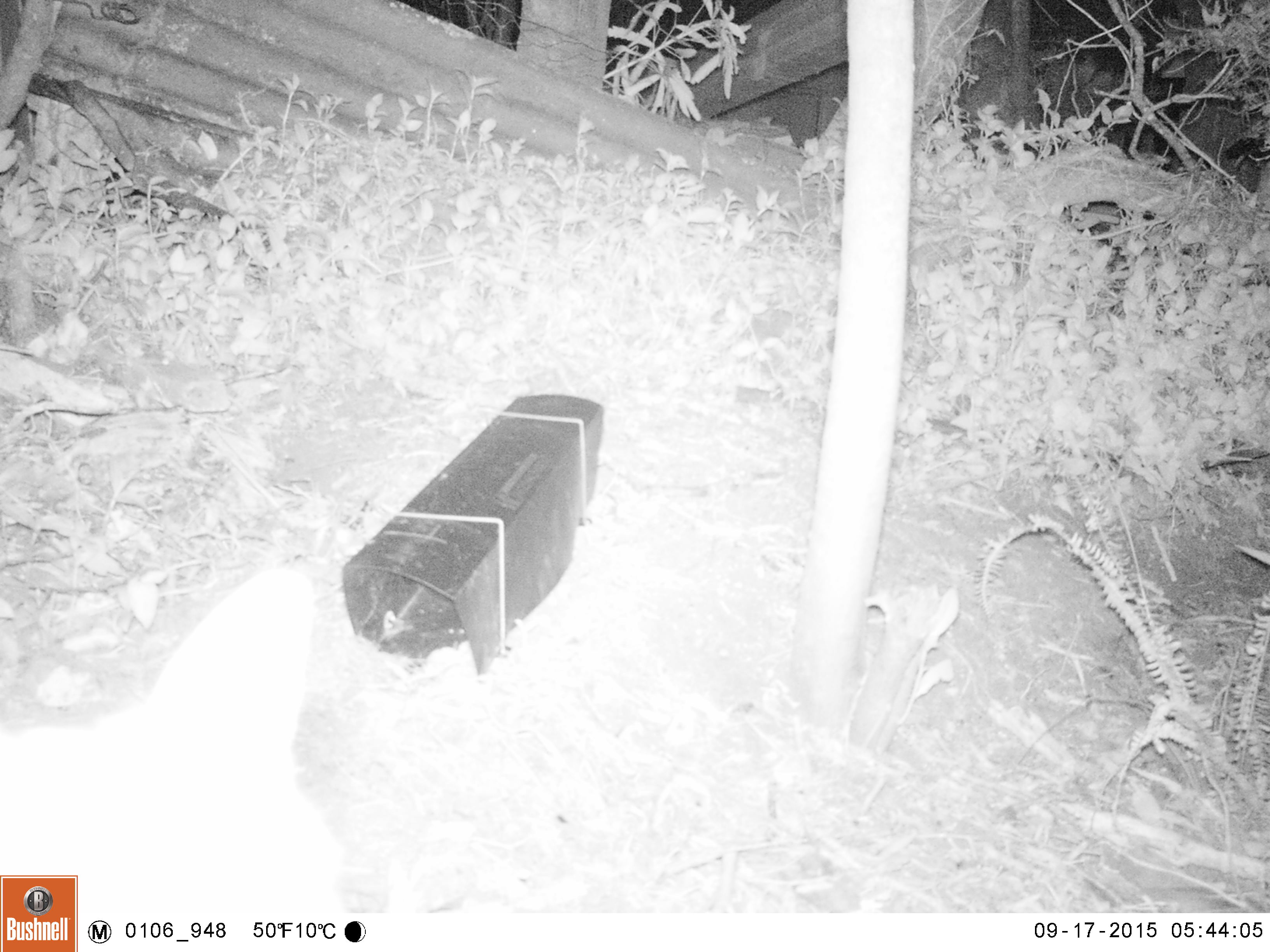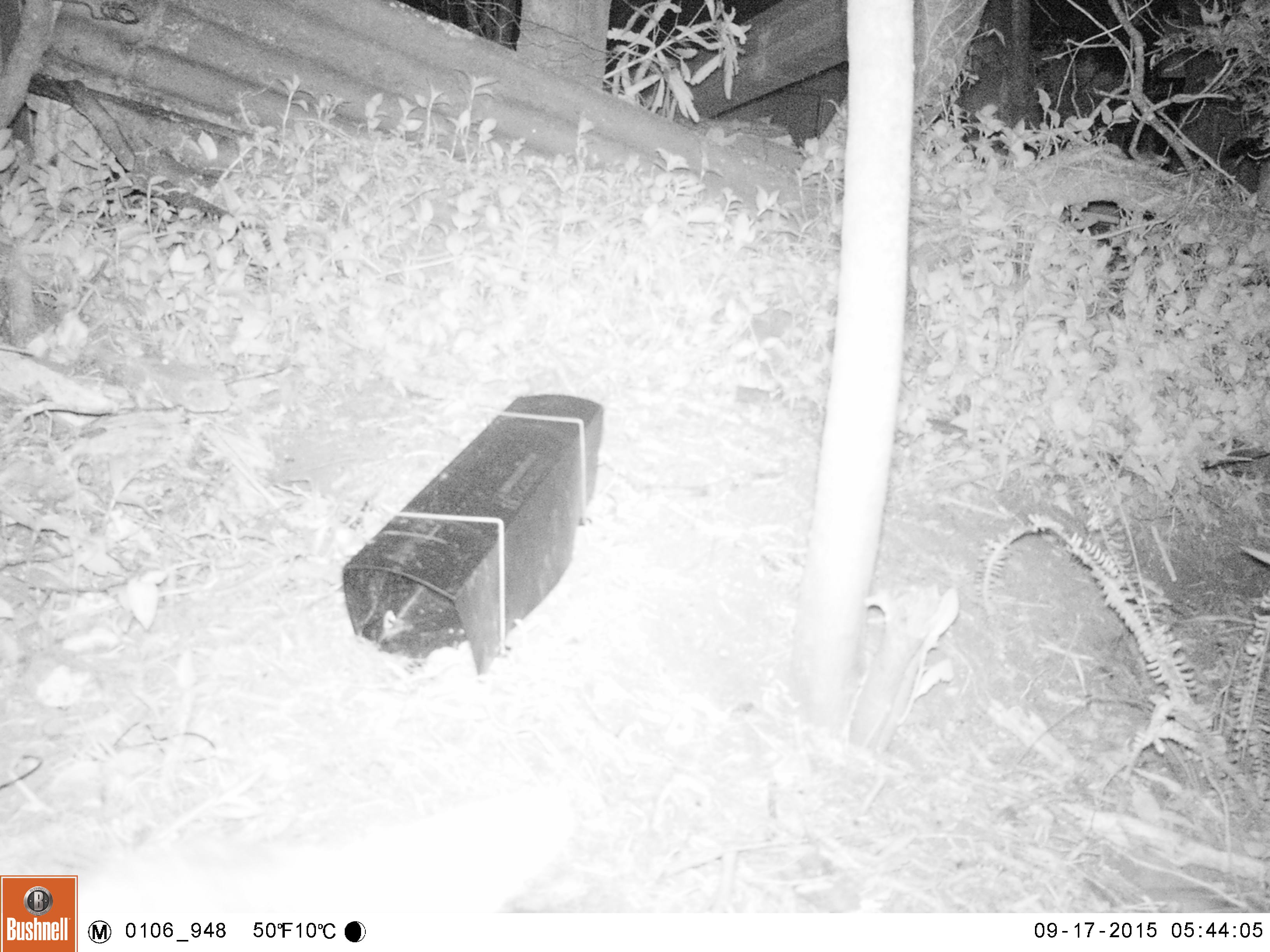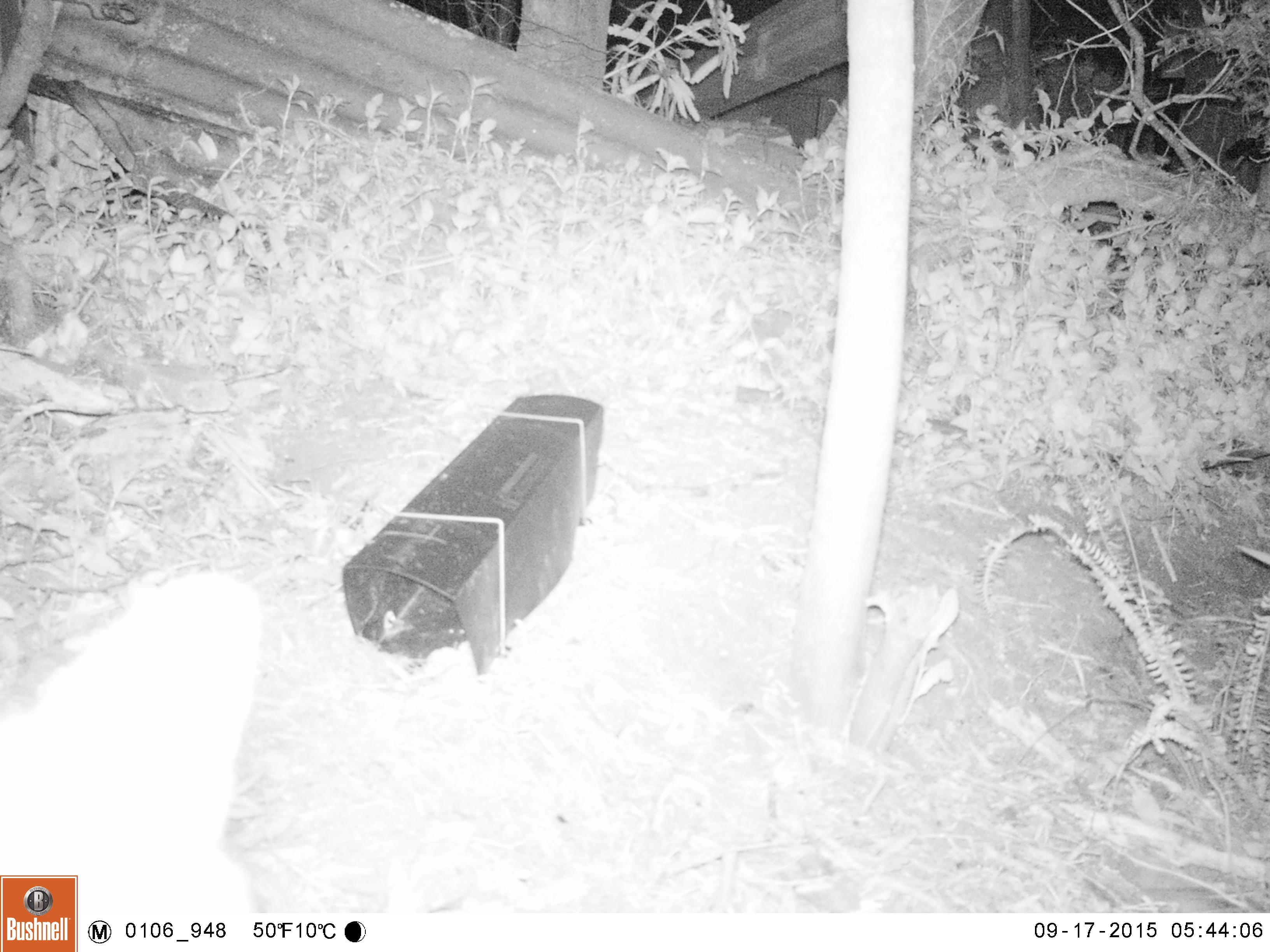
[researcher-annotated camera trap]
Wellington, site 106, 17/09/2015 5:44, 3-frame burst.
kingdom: Animalia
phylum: Chordata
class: Mammalia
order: Carnivora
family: Felidae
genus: Felis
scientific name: Felis catus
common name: cat